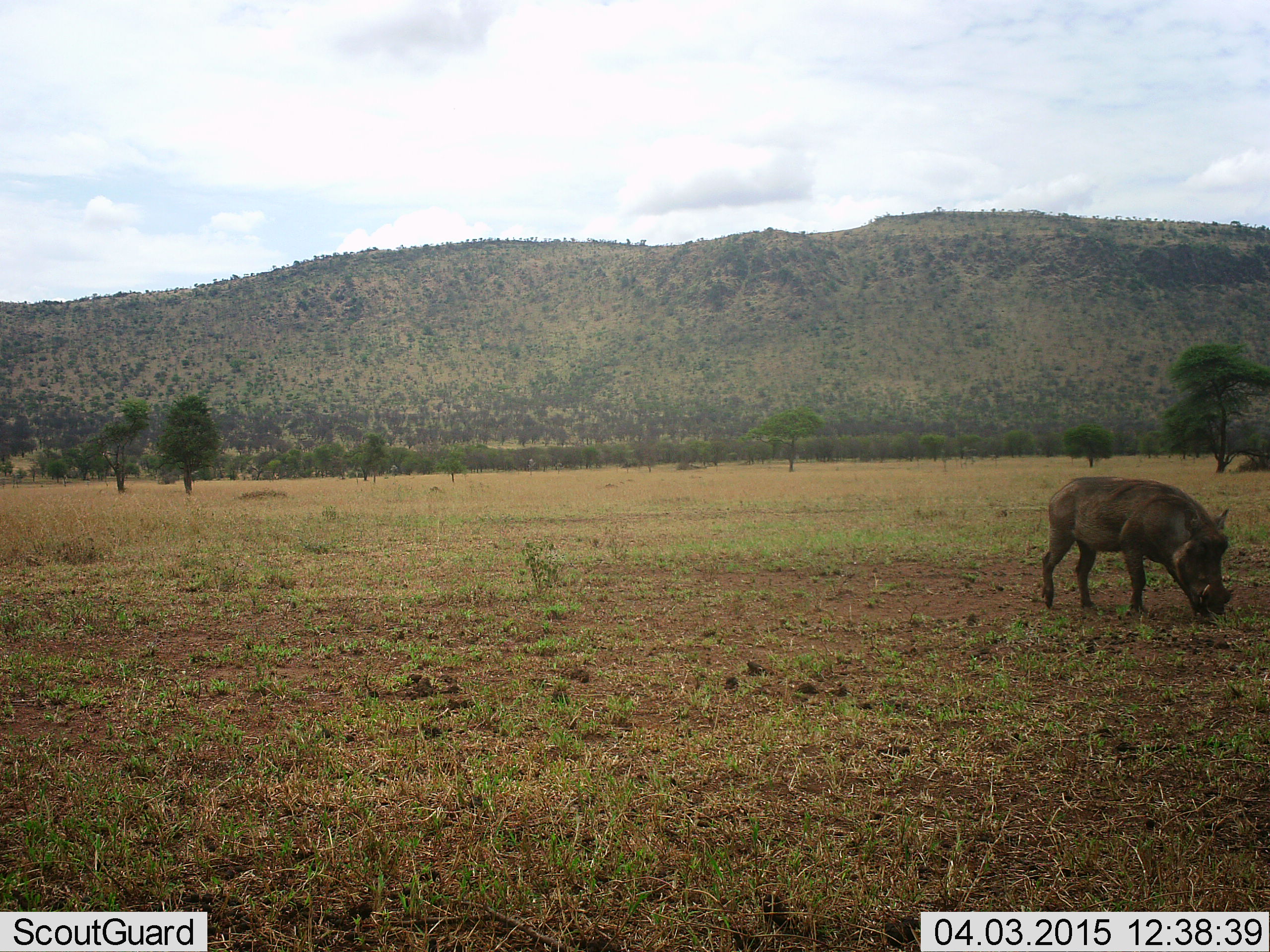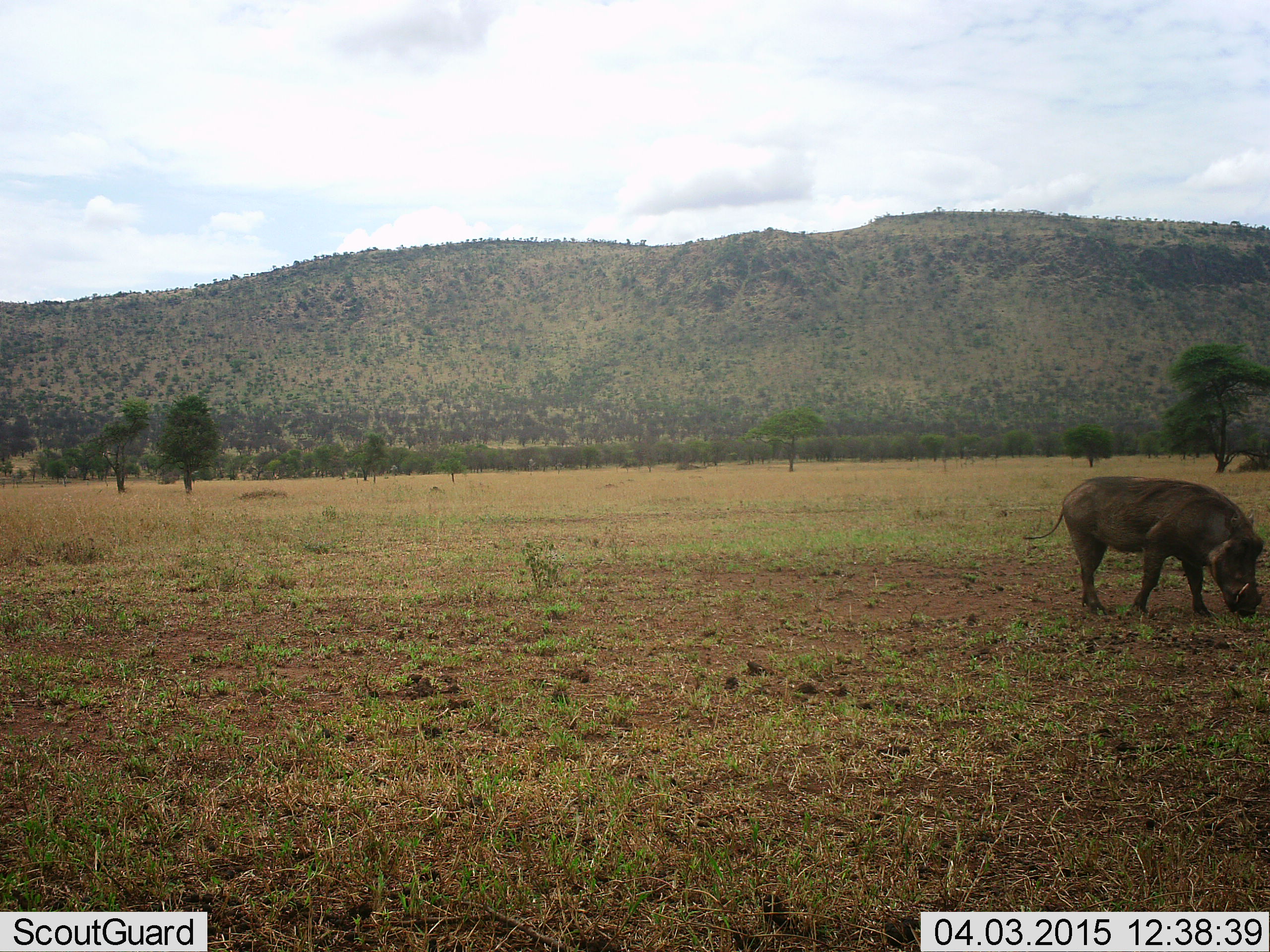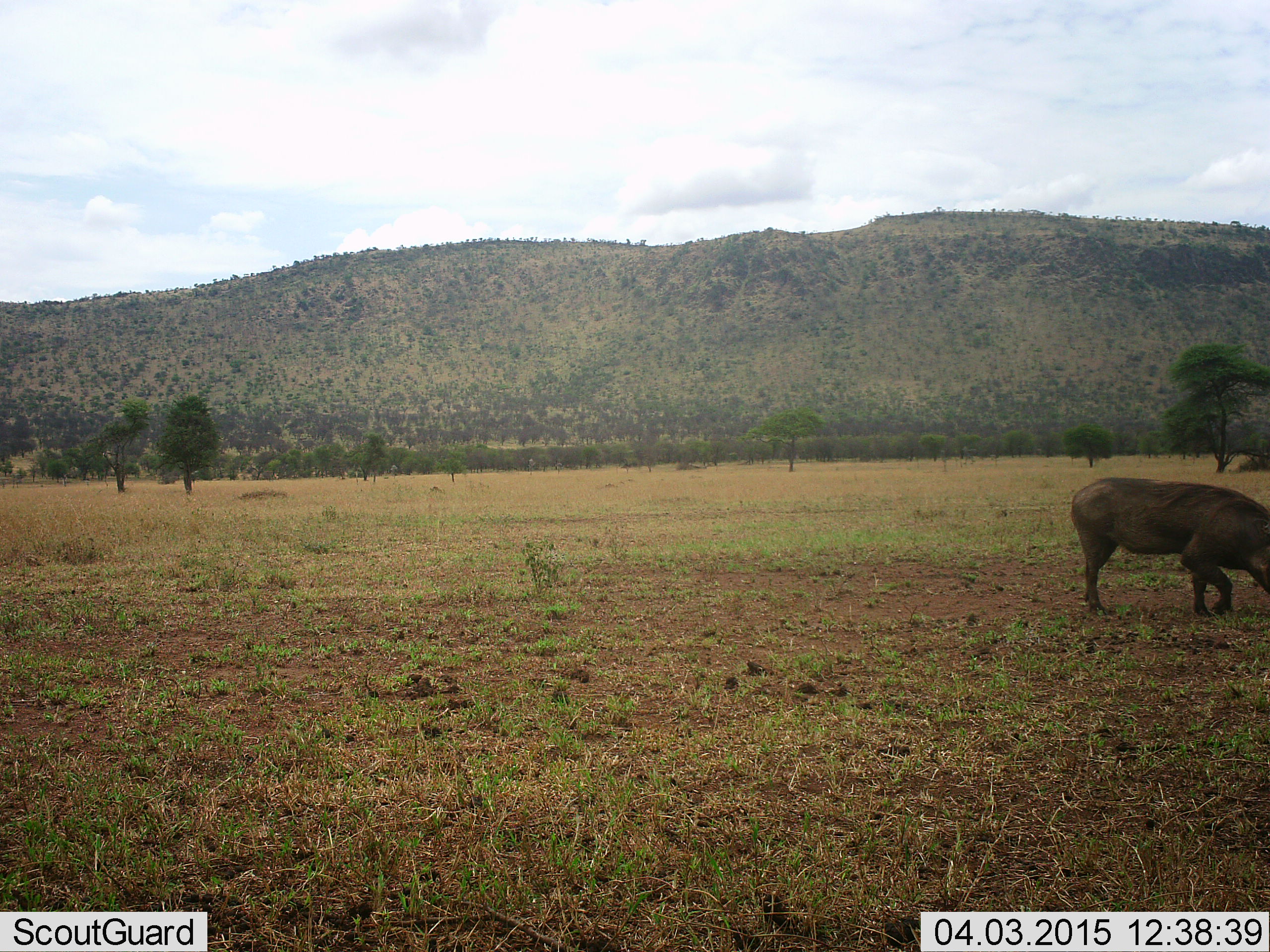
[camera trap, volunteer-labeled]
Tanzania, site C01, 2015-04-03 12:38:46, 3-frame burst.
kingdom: Animalia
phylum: Chordata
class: Mammalia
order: Artiodactyla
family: Suidae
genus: Phacochoerus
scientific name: Phacochoerus africanus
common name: warthog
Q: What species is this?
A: Warthog (Phacochoerus africanus).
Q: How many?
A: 1.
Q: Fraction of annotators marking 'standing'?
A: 10%.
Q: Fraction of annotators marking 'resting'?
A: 0%.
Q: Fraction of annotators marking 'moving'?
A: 50%.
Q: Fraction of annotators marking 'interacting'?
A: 0%.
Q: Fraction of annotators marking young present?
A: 0%.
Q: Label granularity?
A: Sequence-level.